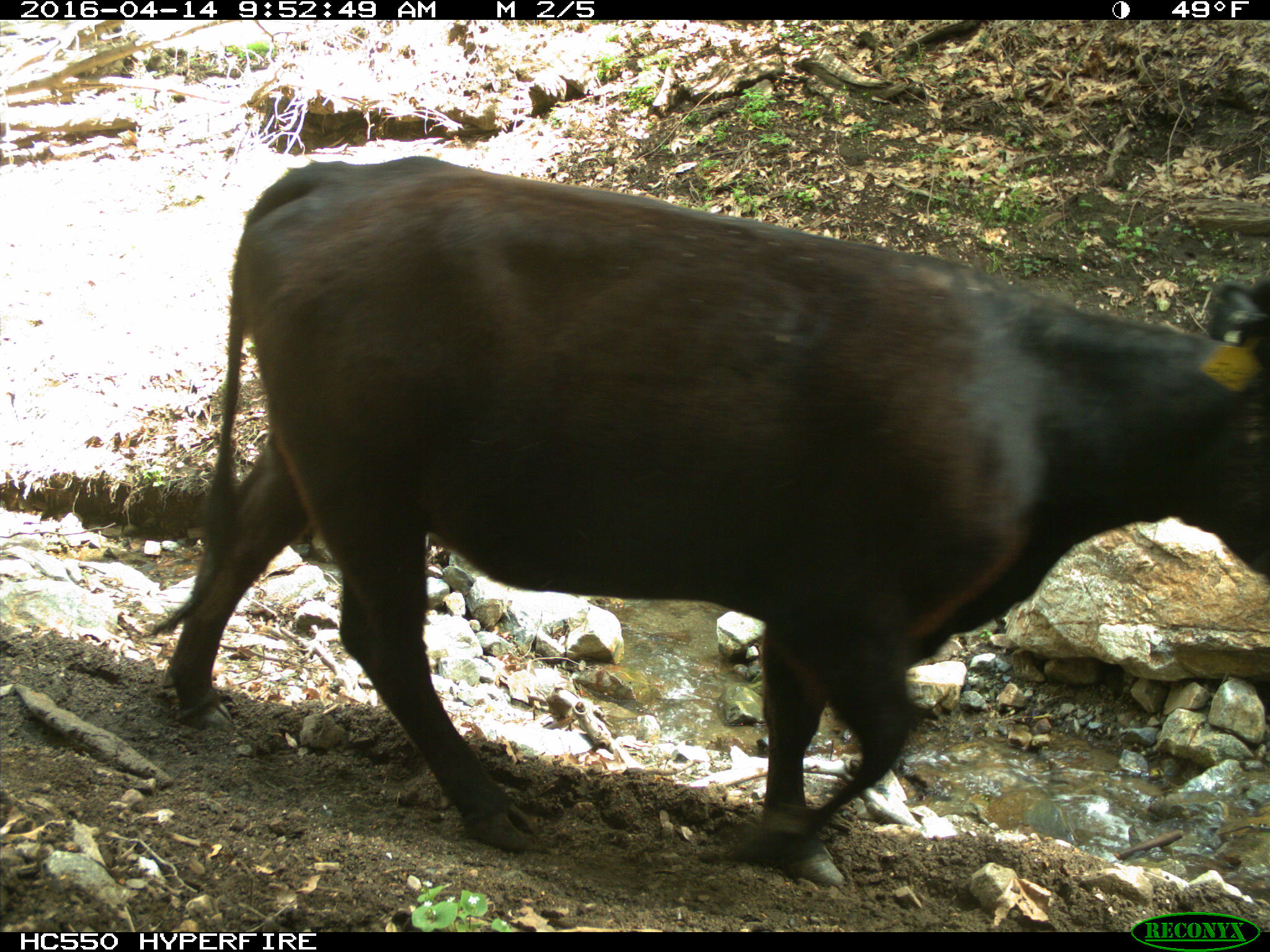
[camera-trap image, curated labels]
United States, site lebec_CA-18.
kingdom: Animalia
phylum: Chordata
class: Mammalia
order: Artiodactyla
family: Bovidae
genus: Bos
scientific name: Bos taurus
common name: domestic cow